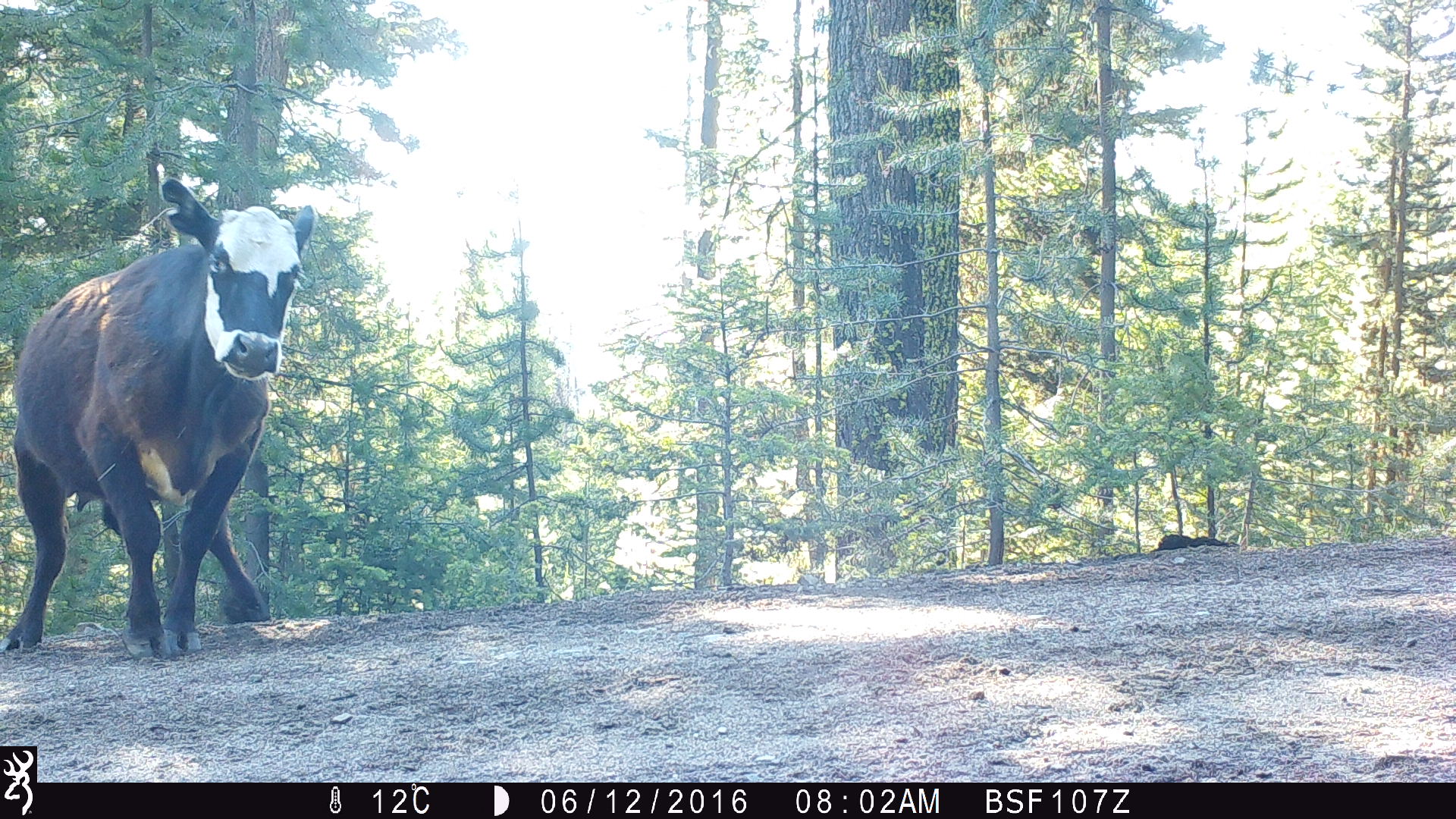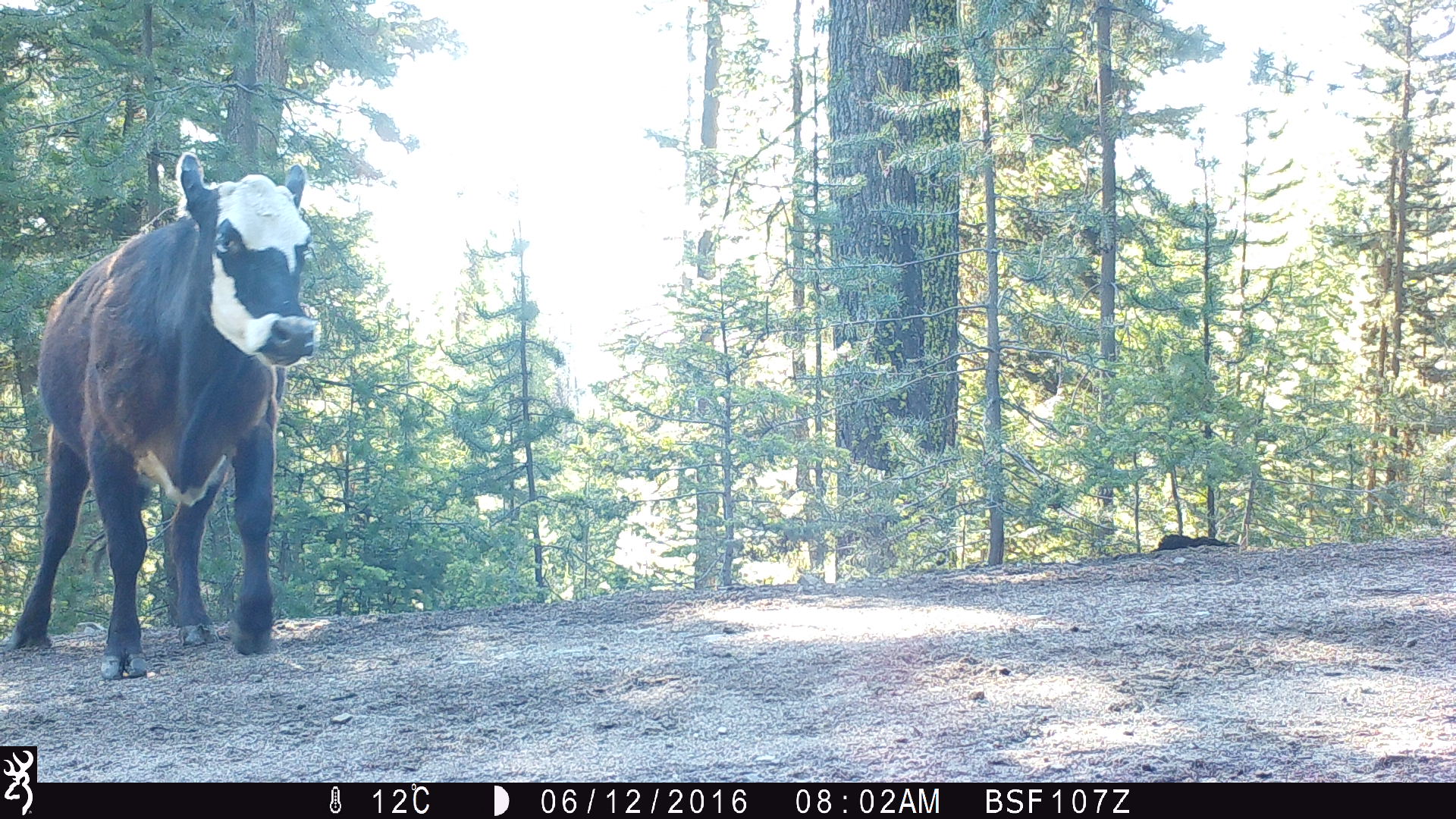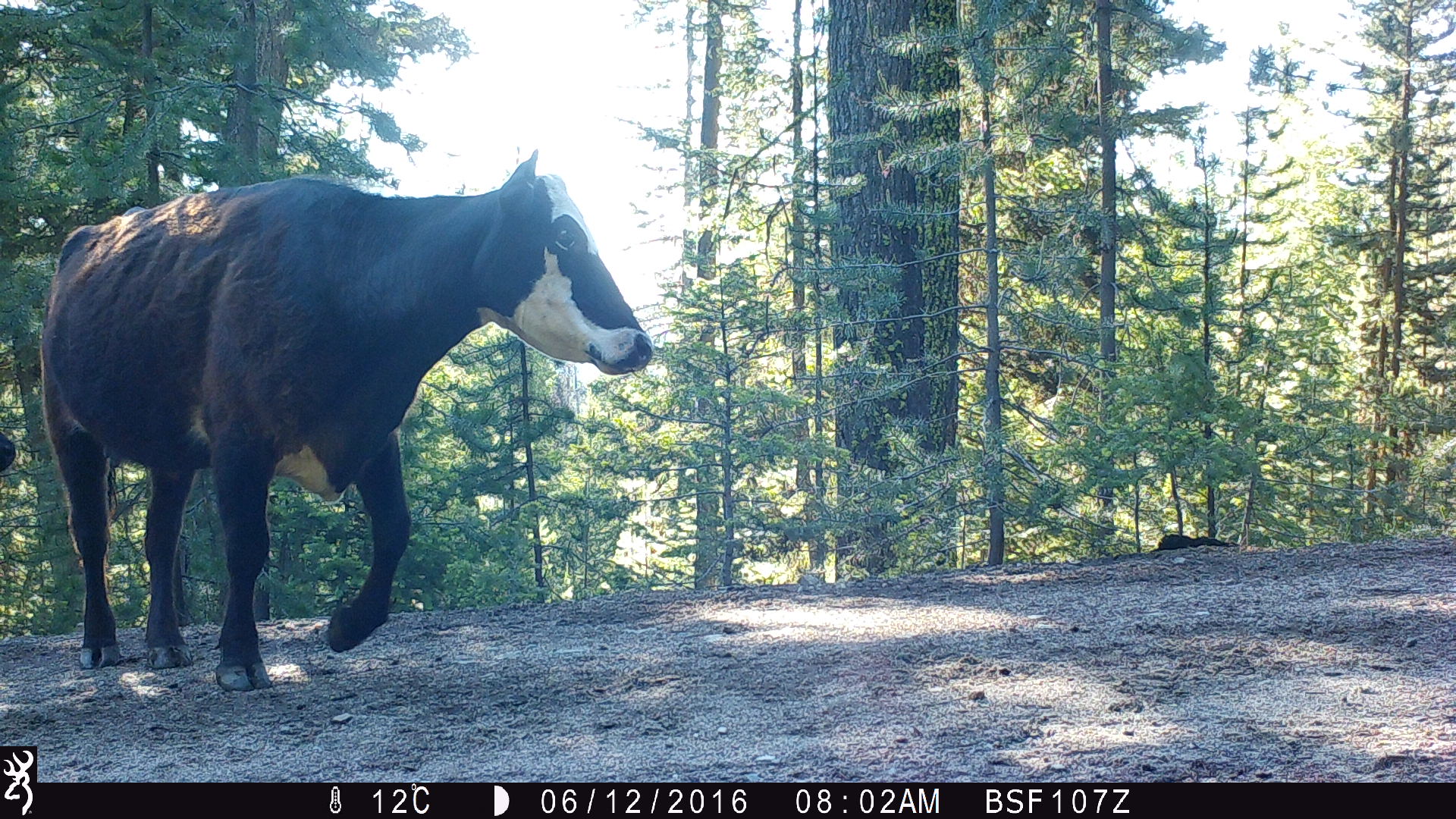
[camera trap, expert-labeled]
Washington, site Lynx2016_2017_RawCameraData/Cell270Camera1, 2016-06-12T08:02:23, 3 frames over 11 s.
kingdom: Animalia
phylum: Chordata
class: Mammalia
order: Artiodactyla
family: Bovidae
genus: Bos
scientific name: Bos taurus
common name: domestic cattle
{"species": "domestic cattle (Bos taurus)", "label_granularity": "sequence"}